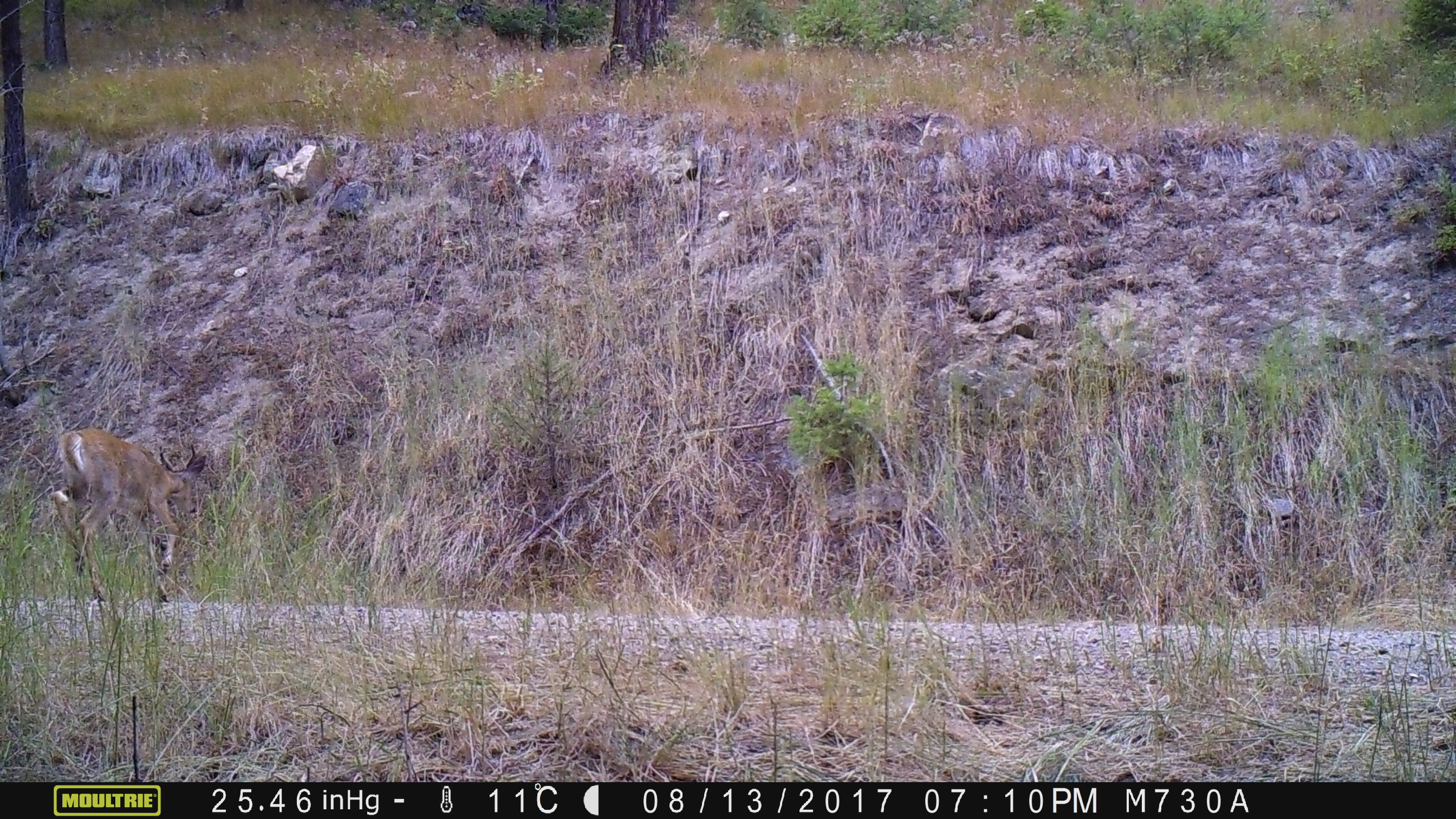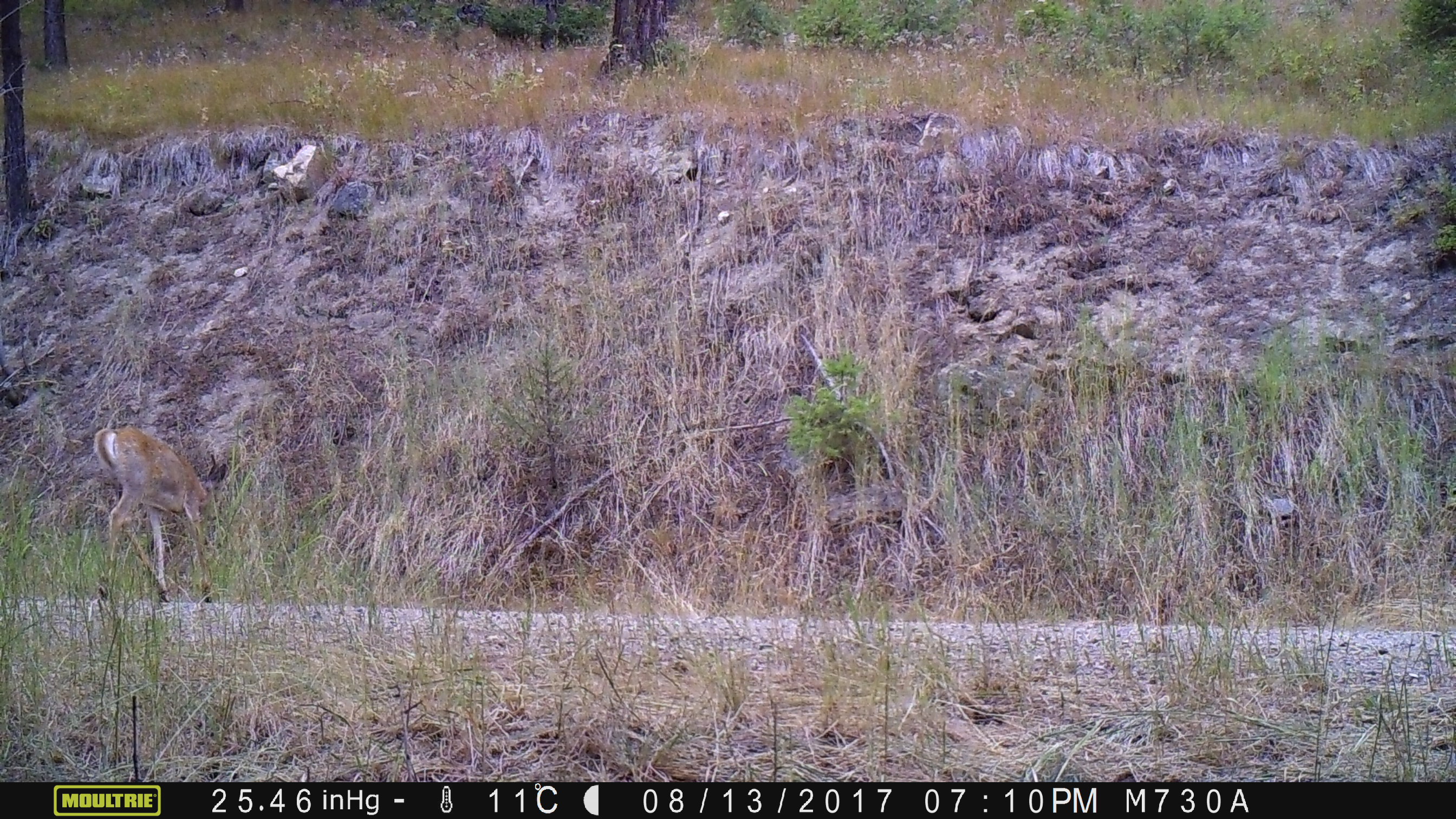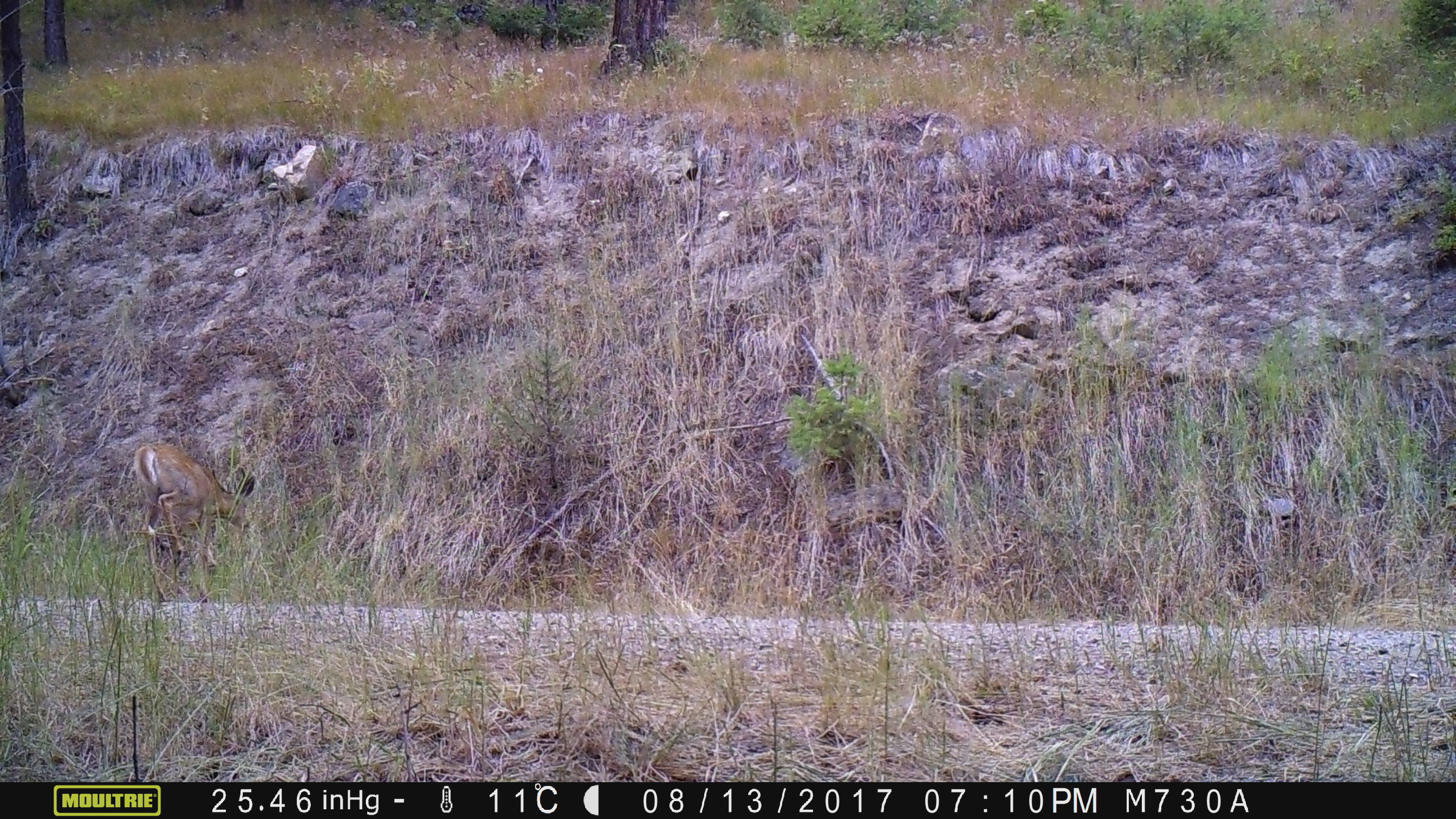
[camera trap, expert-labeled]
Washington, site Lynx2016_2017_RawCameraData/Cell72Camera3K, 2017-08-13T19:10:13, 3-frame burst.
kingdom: Animalia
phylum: Chordata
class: Mammalia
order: Artiodactyla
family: Cervidae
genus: Odocoileus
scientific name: Odocoileus virginianus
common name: white-tailed deer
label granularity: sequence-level